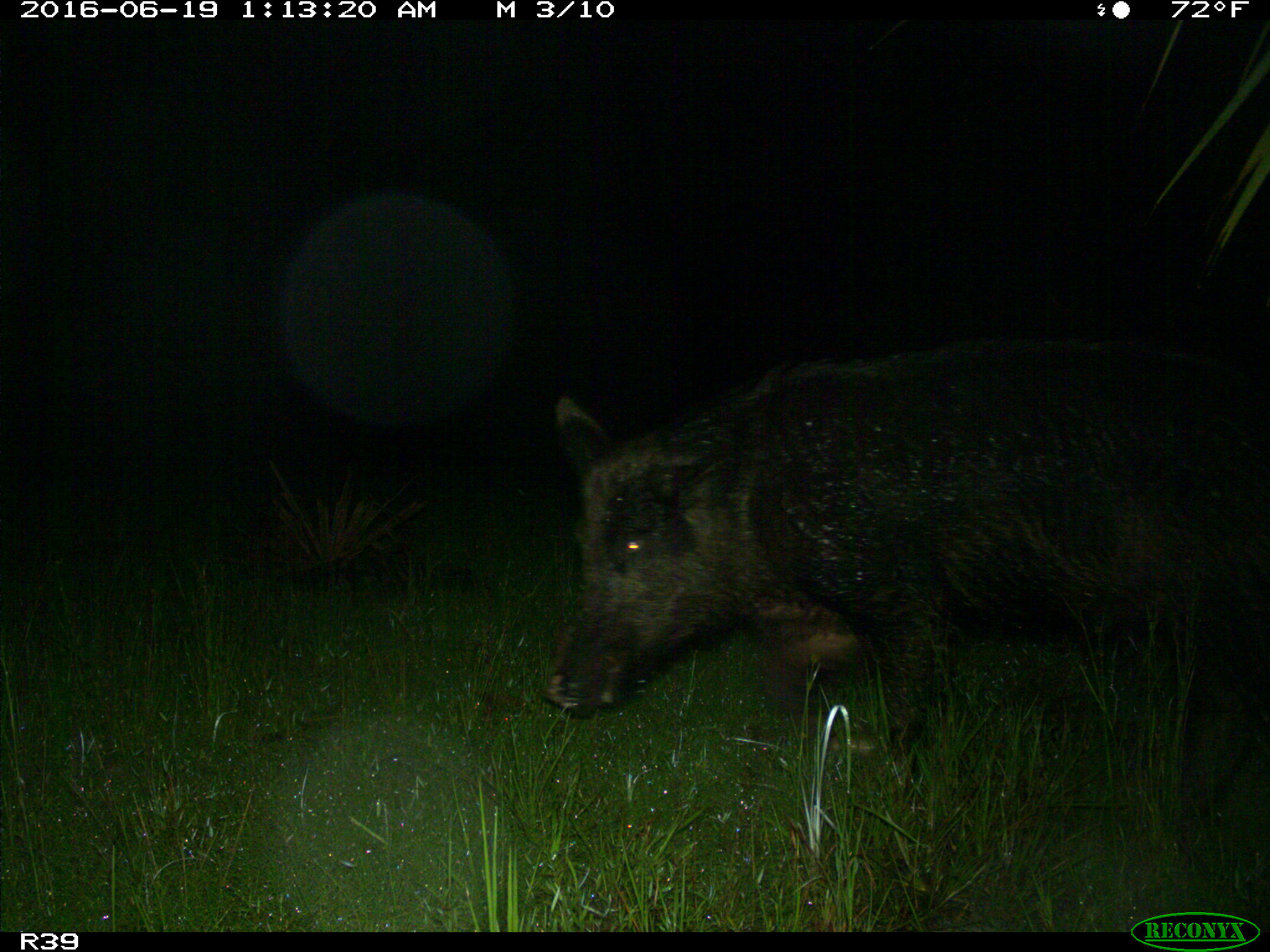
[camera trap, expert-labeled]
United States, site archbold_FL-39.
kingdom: Animalia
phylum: Chordata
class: Mammalia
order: Artiodactyla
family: Suidae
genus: Sus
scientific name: Sus scrofa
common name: wild boar